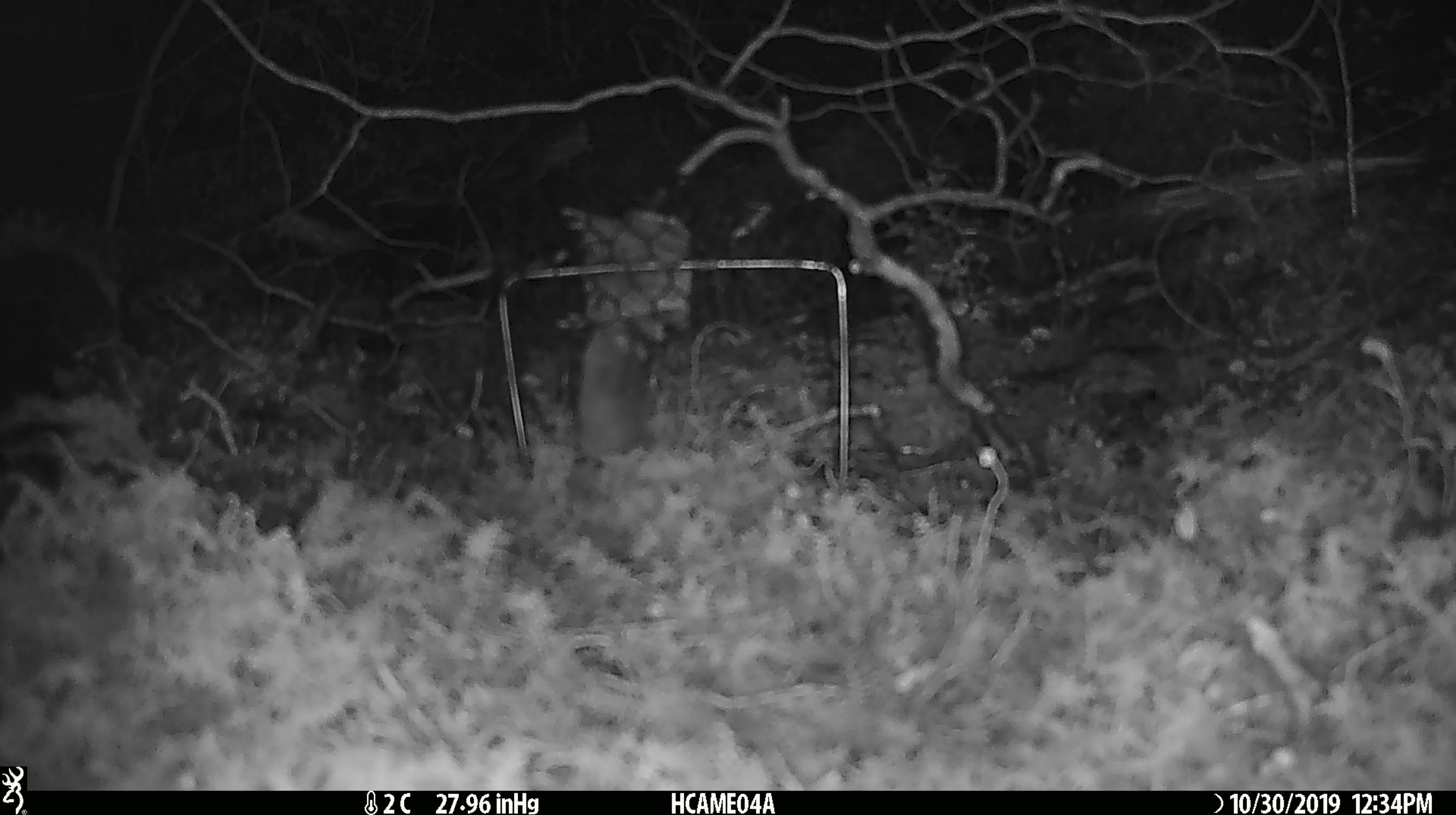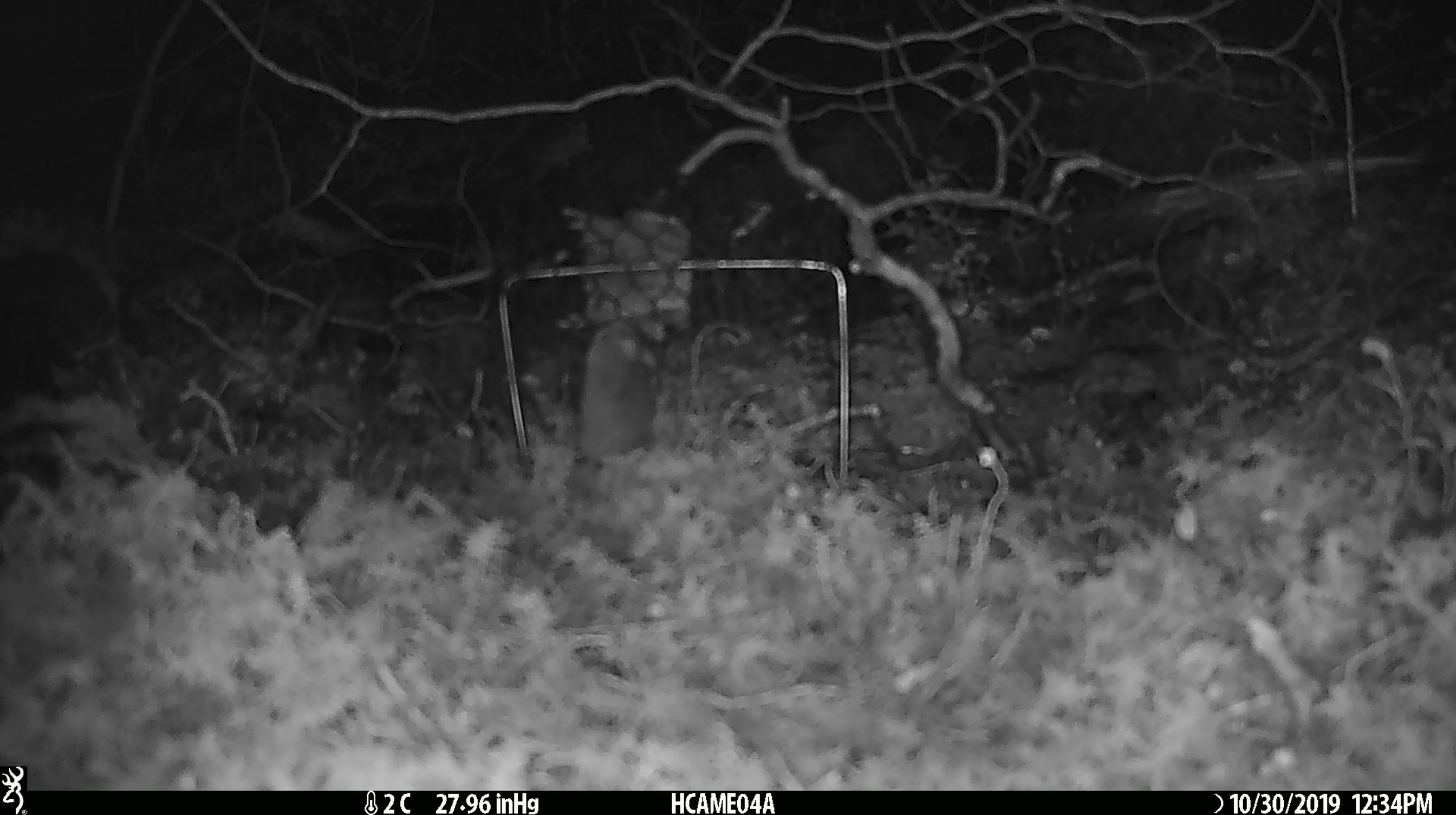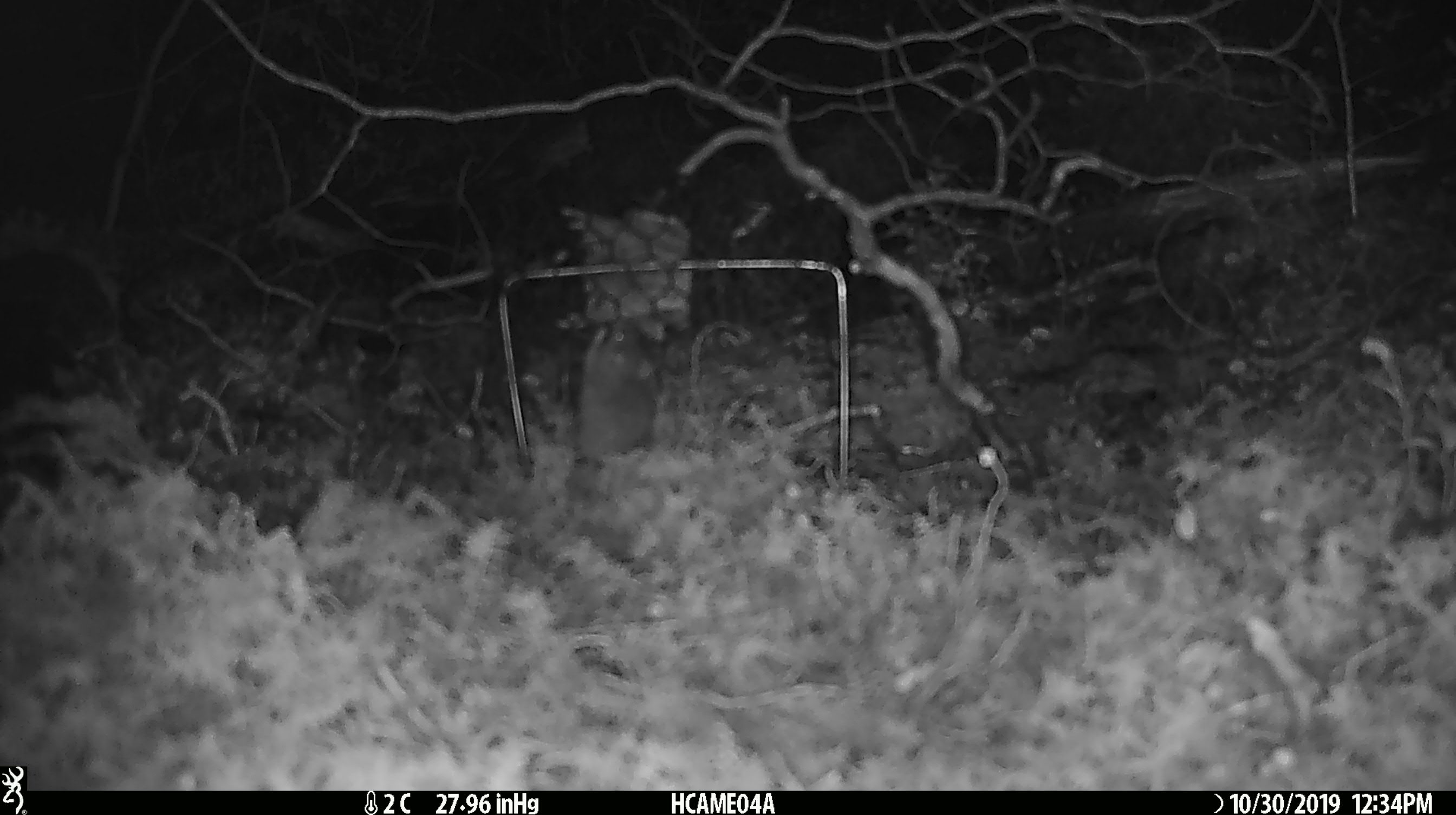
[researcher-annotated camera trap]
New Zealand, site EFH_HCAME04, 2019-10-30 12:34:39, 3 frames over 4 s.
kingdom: Animalia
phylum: Chordata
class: Mammalia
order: Rodentia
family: Muridae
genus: Mus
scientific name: Mus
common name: mouse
Mouse (Mus).